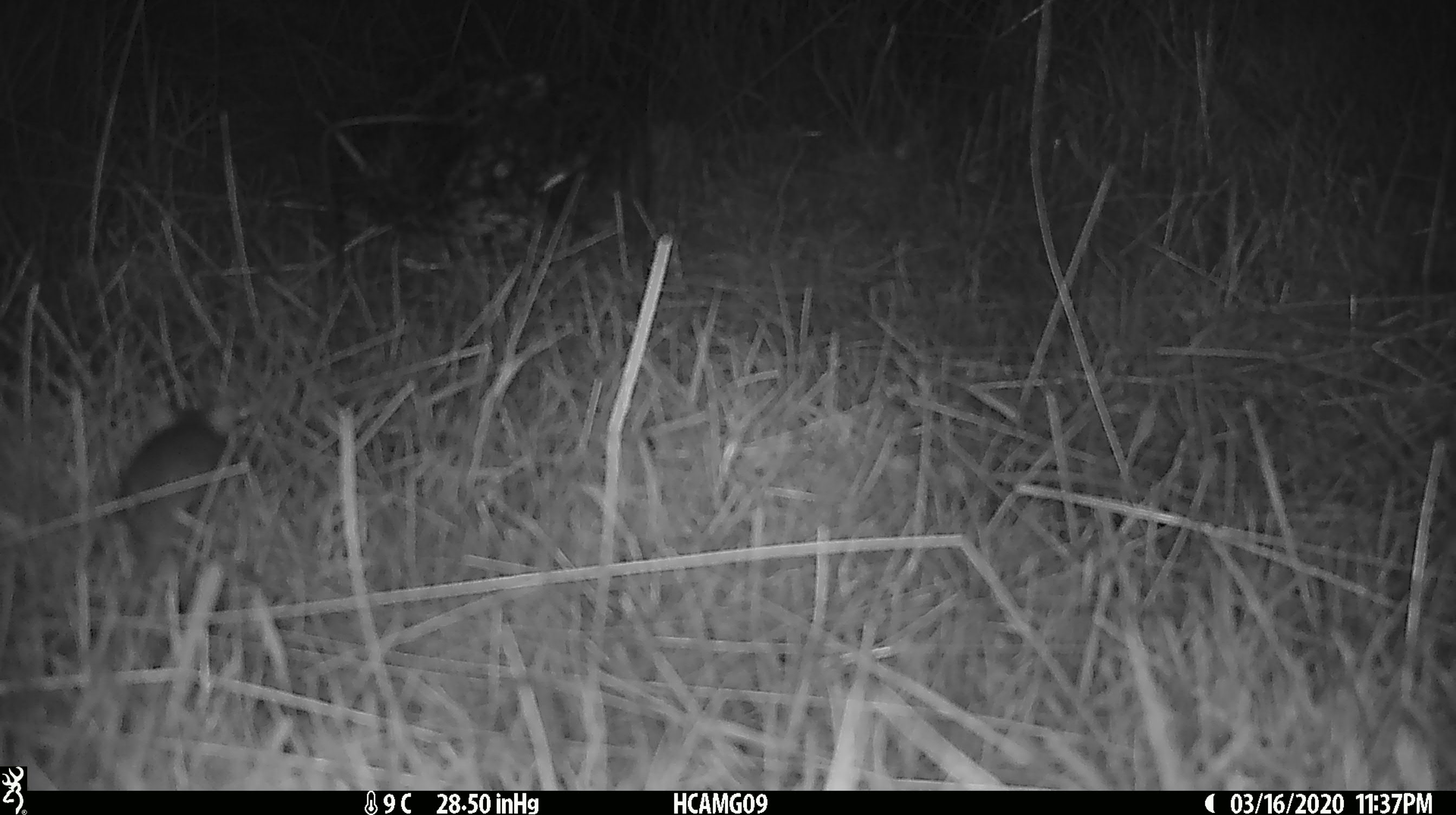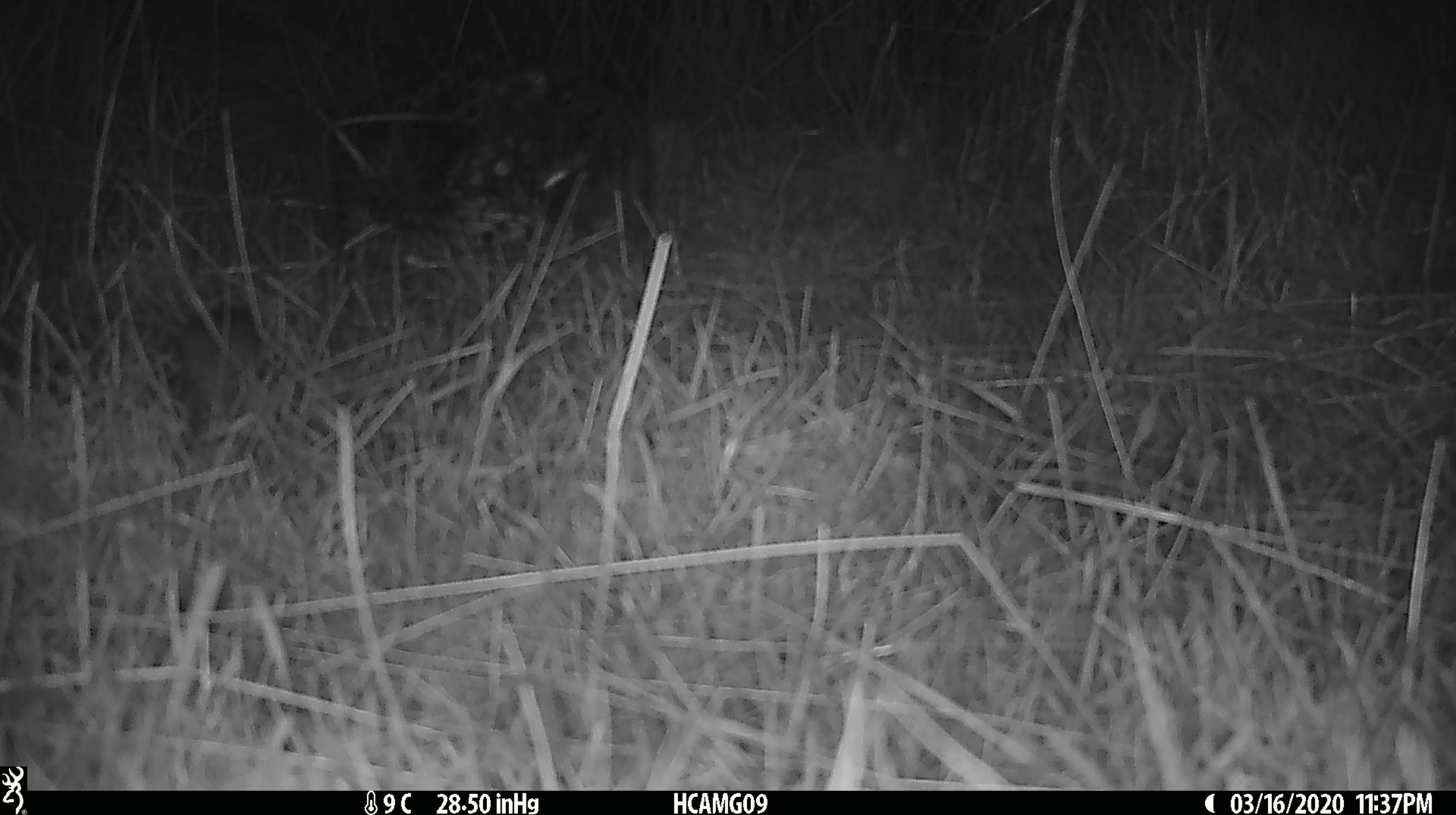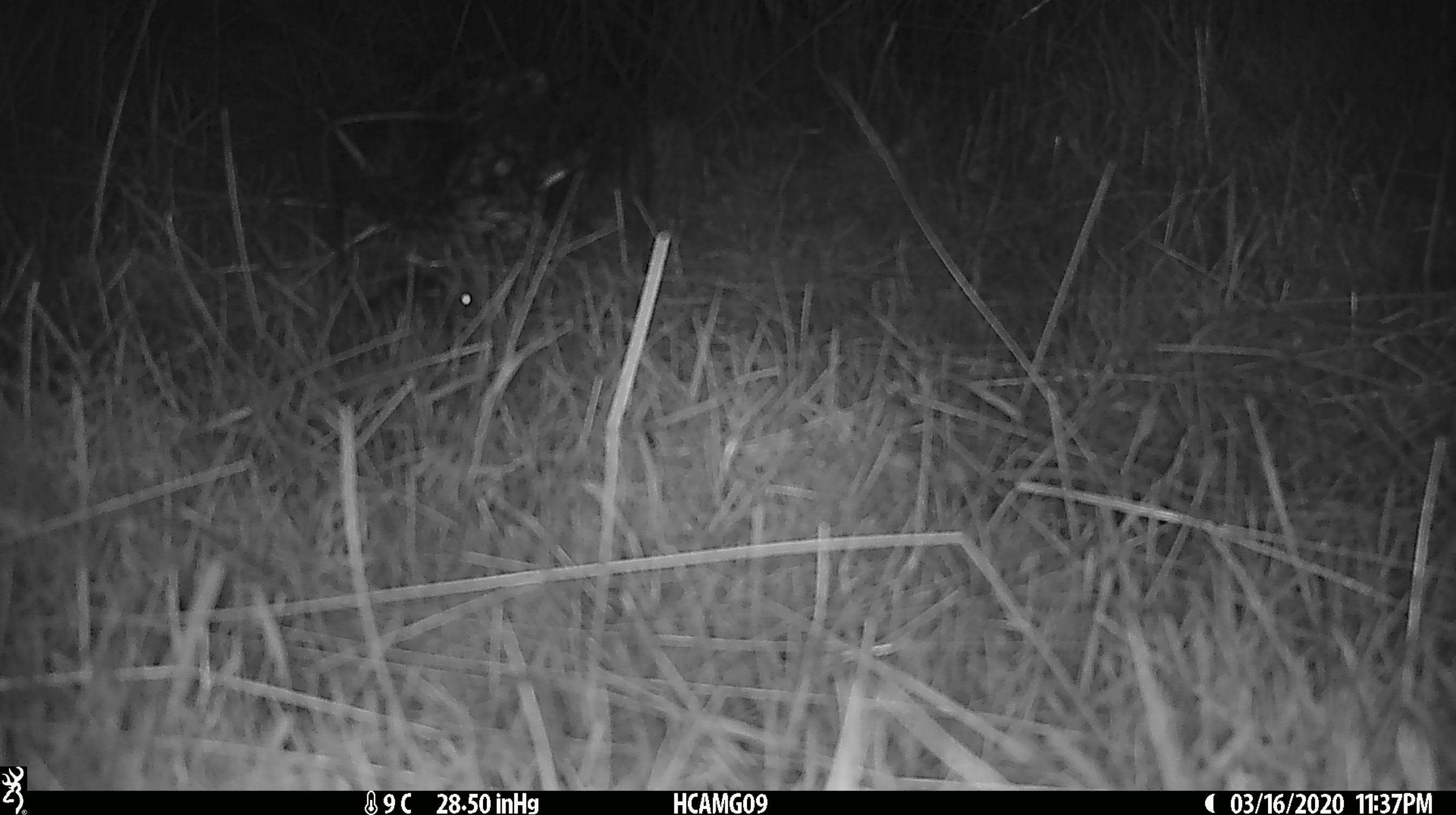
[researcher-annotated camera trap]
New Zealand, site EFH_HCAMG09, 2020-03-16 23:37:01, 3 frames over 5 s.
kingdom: Animalia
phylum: Chordata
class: Mammalia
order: Rodentia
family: Muridae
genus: Mus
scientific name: Mus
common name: mouse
Mouse (Mus).